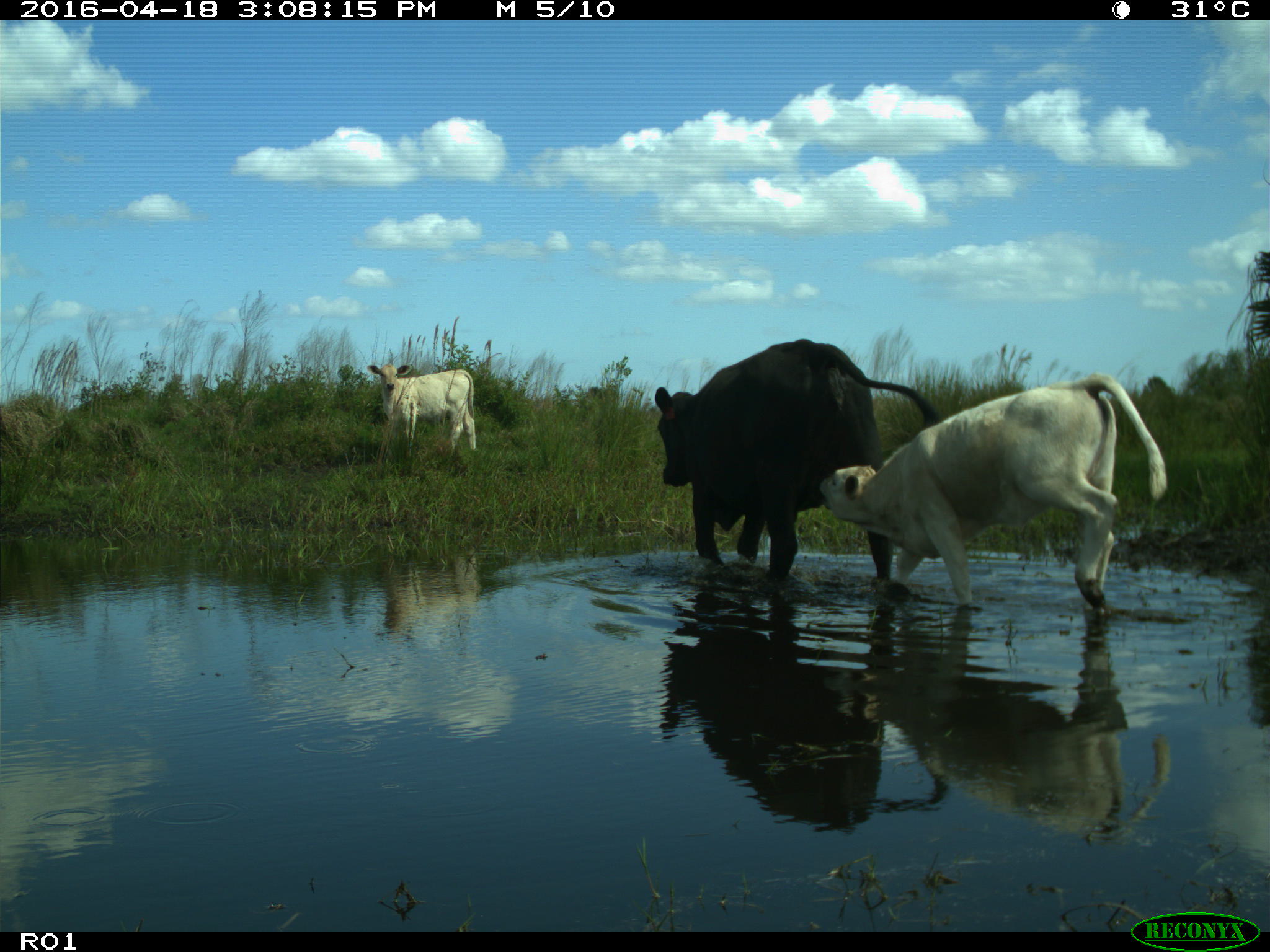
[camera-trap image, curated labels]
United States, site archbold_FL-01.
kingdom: Animalia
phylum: Chordata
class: Mammalia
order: Artiodactyla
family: Bovidae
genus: Bos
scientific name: Bos taurus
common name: domestic cow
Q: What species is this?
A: Bos taurus (domestic cow).